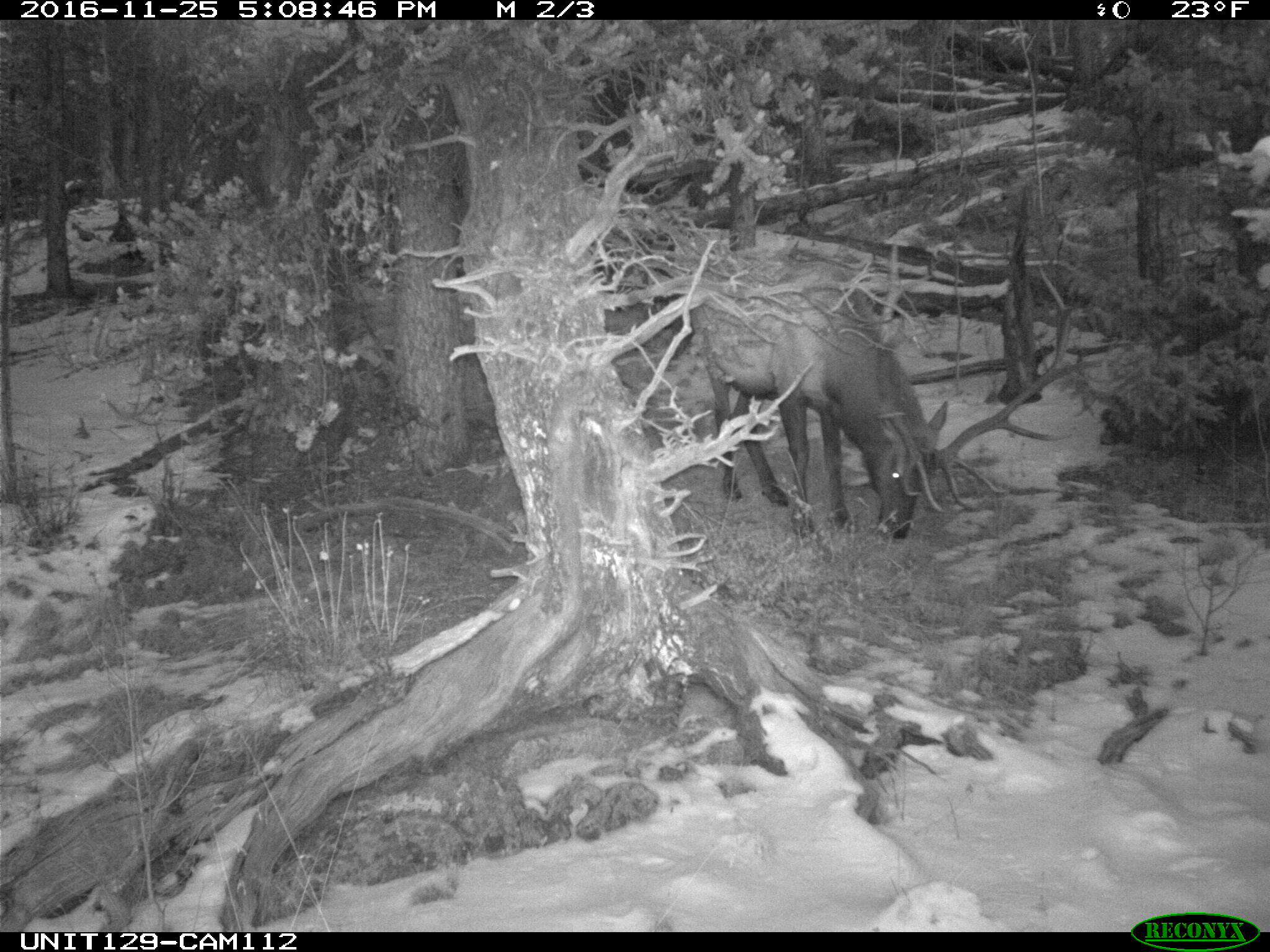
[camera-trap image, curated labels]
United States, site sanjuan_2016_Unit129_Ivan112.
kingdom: Animalia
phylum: Chordata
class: Mammalia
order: Artiodactyla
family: Cervidae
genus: Cervus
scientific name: Cervus elaphus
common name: red deer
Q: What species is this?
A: Cervus elaphus (red deer).